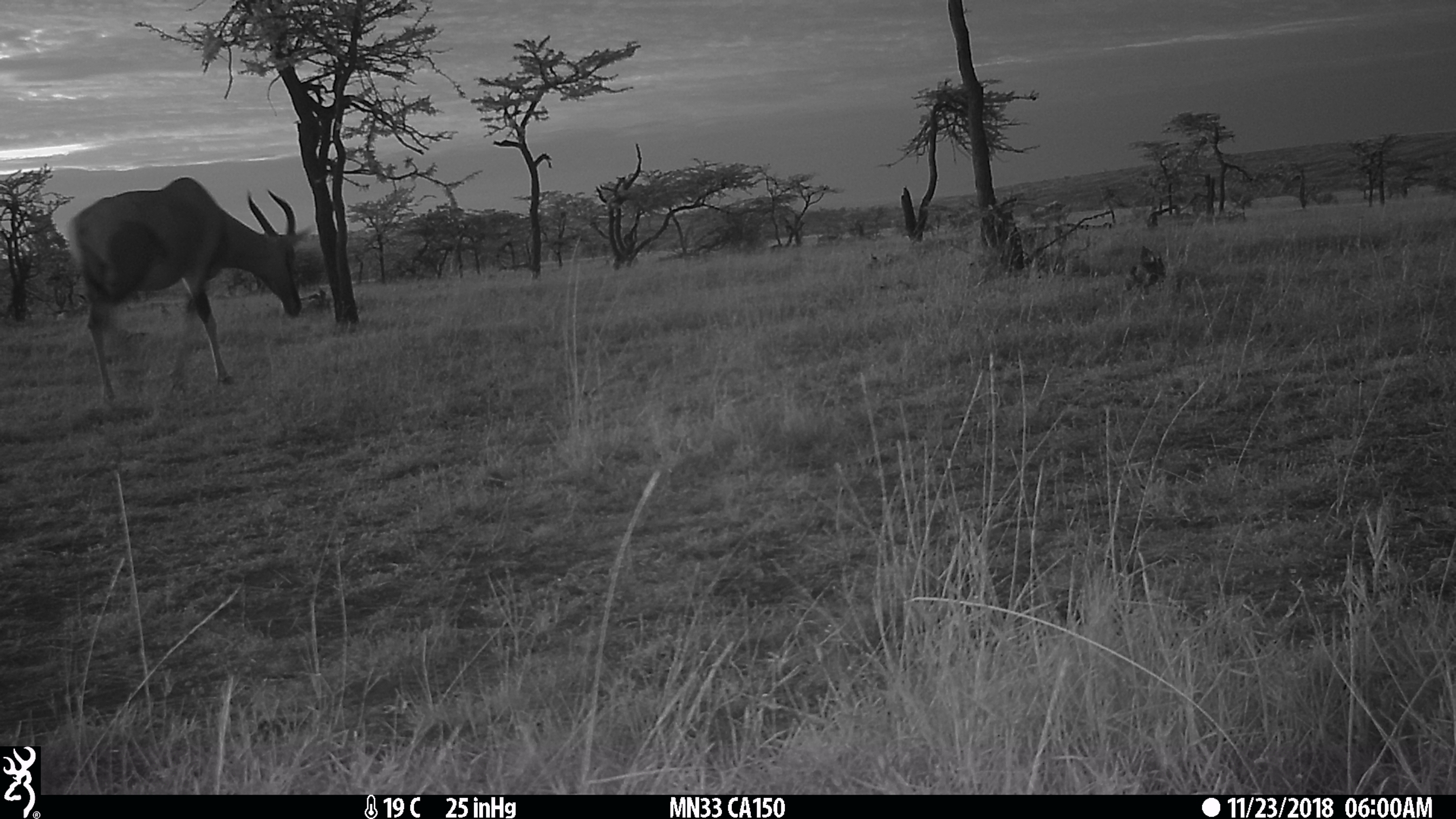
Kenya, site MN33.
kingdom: Animalia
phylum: Chordata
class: Mammalia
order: Artiodactyla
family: Bovidae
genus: Damaliscus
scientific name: Damaliscus lunatus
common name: topi